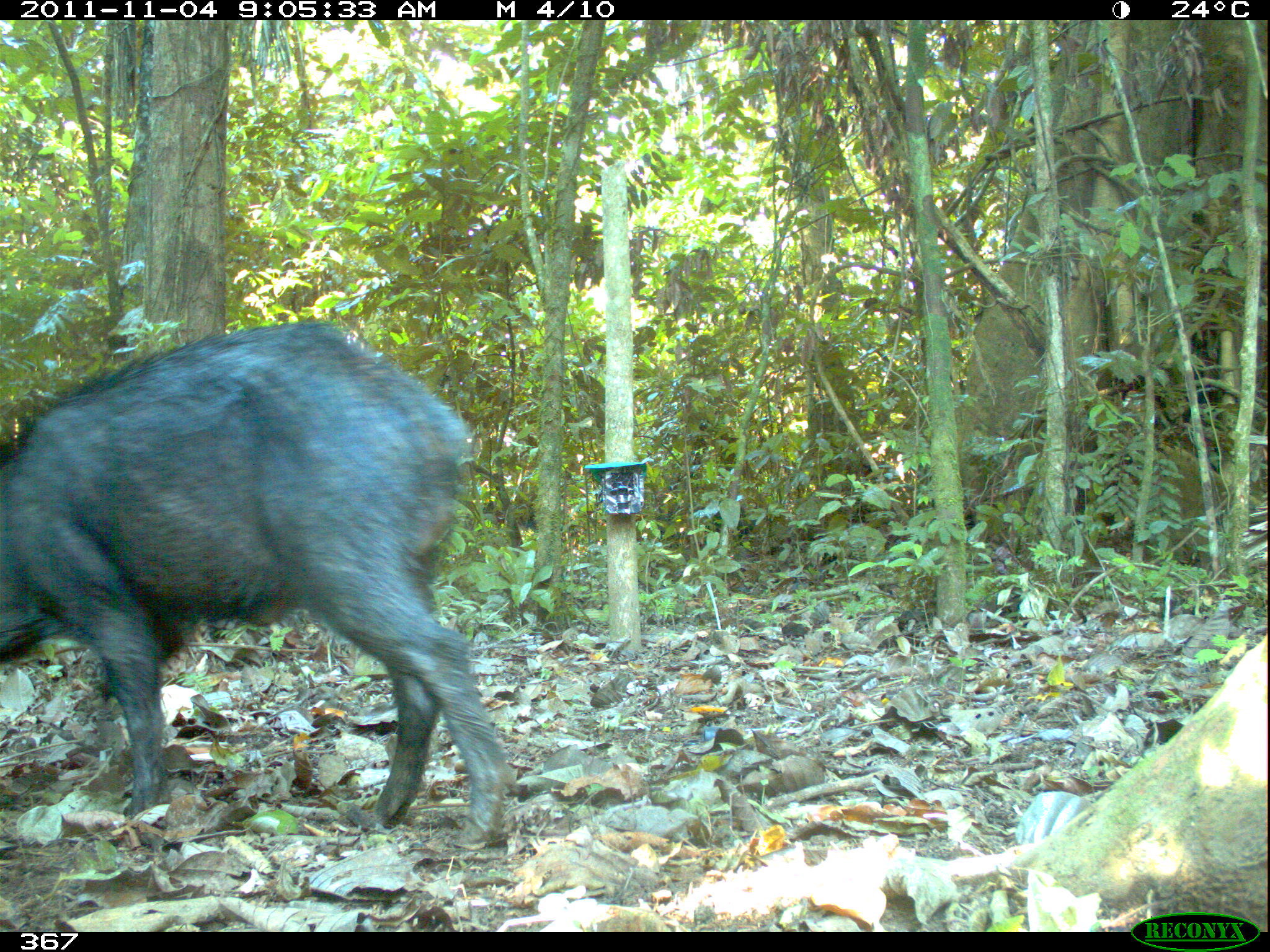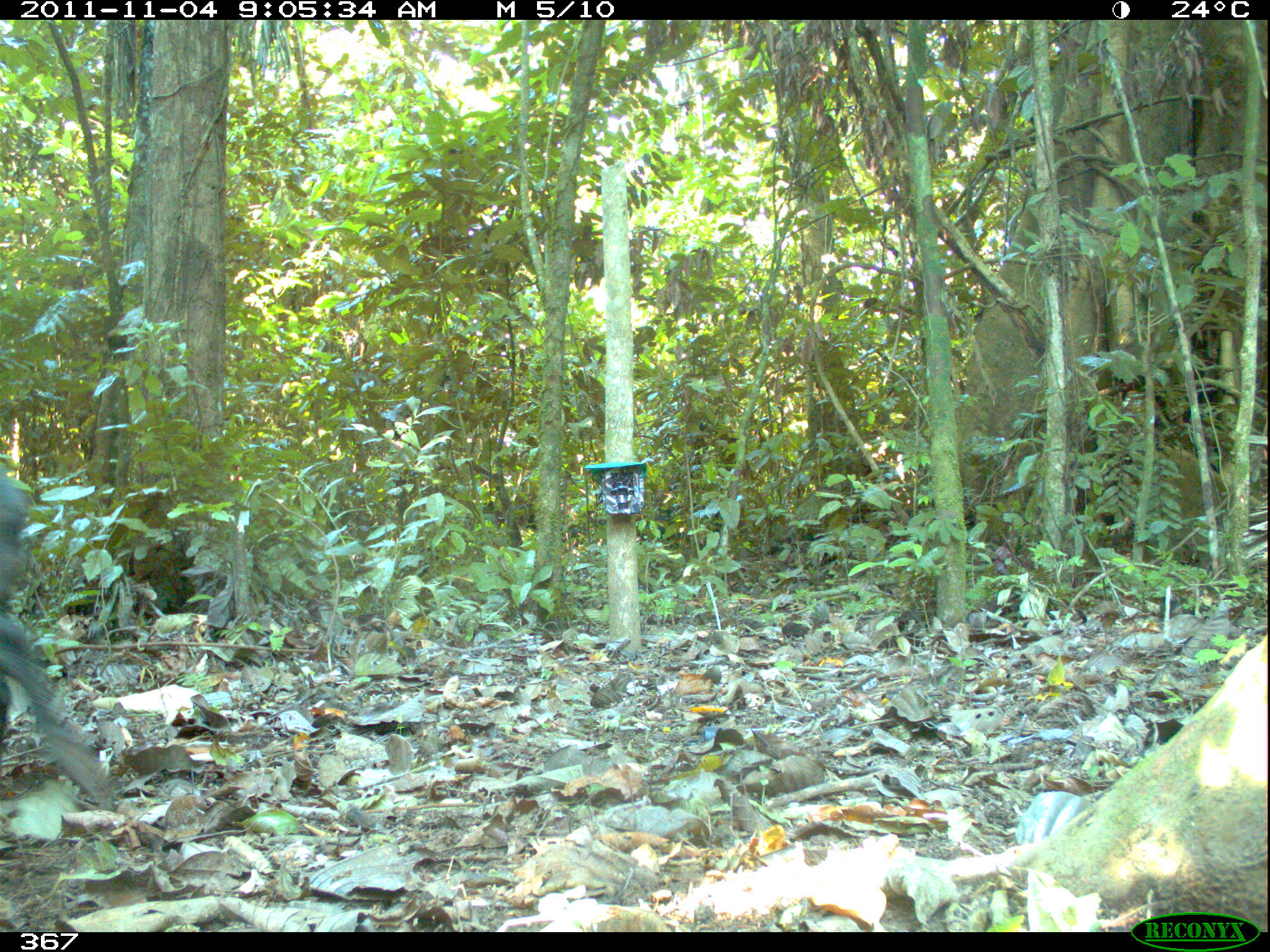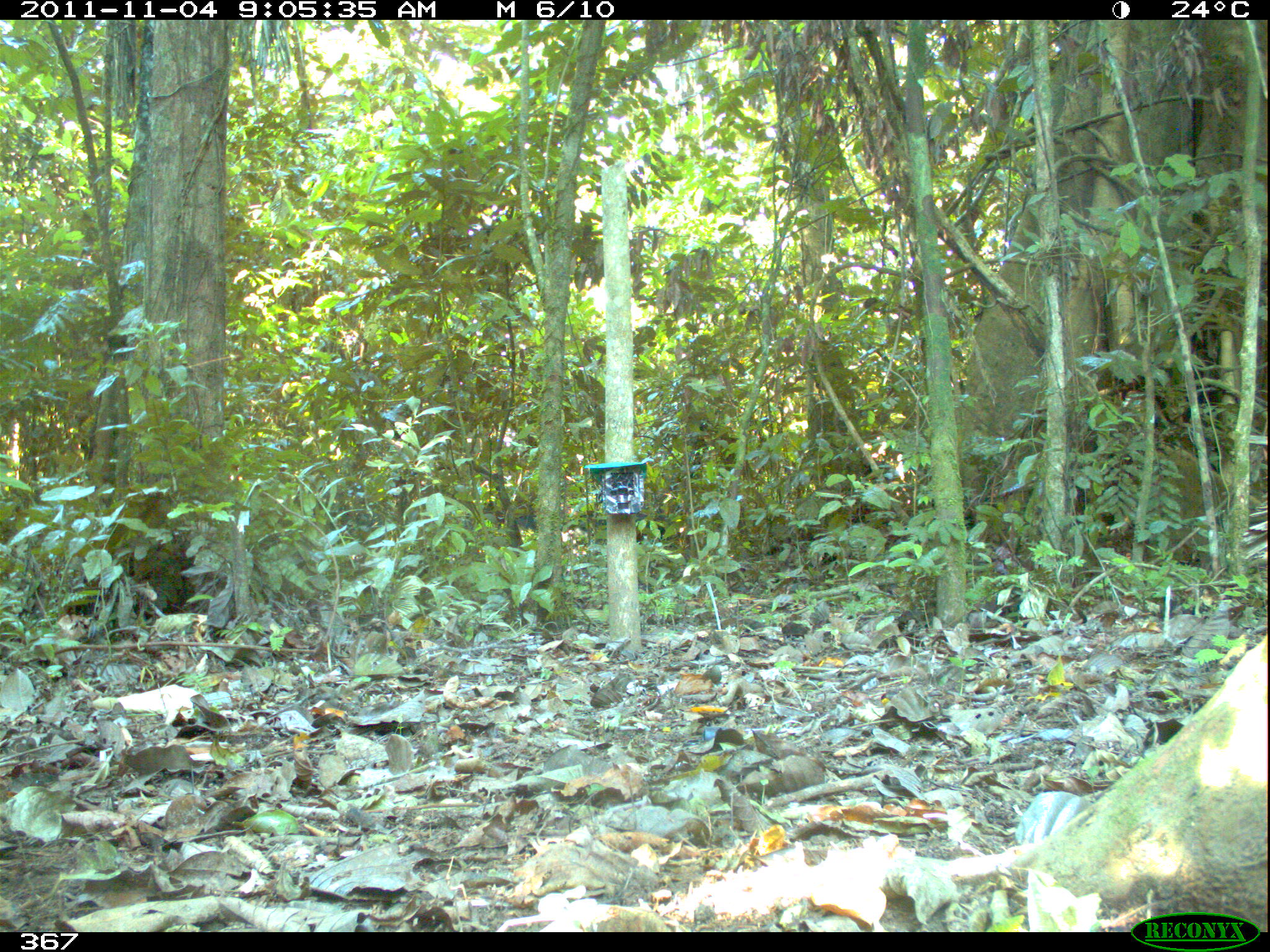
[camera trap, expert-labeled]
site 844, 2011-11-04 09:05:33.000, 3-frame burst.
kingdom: Animalia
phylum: Chordata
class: Mammalia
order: Artiodactyla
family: Tayassuidae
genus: Tayassu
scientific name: Tayassu pecari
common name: white-lipped peccary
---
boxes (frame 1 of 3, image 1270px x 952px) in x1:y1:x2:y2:
tayassu pecari: 1:317:510:850